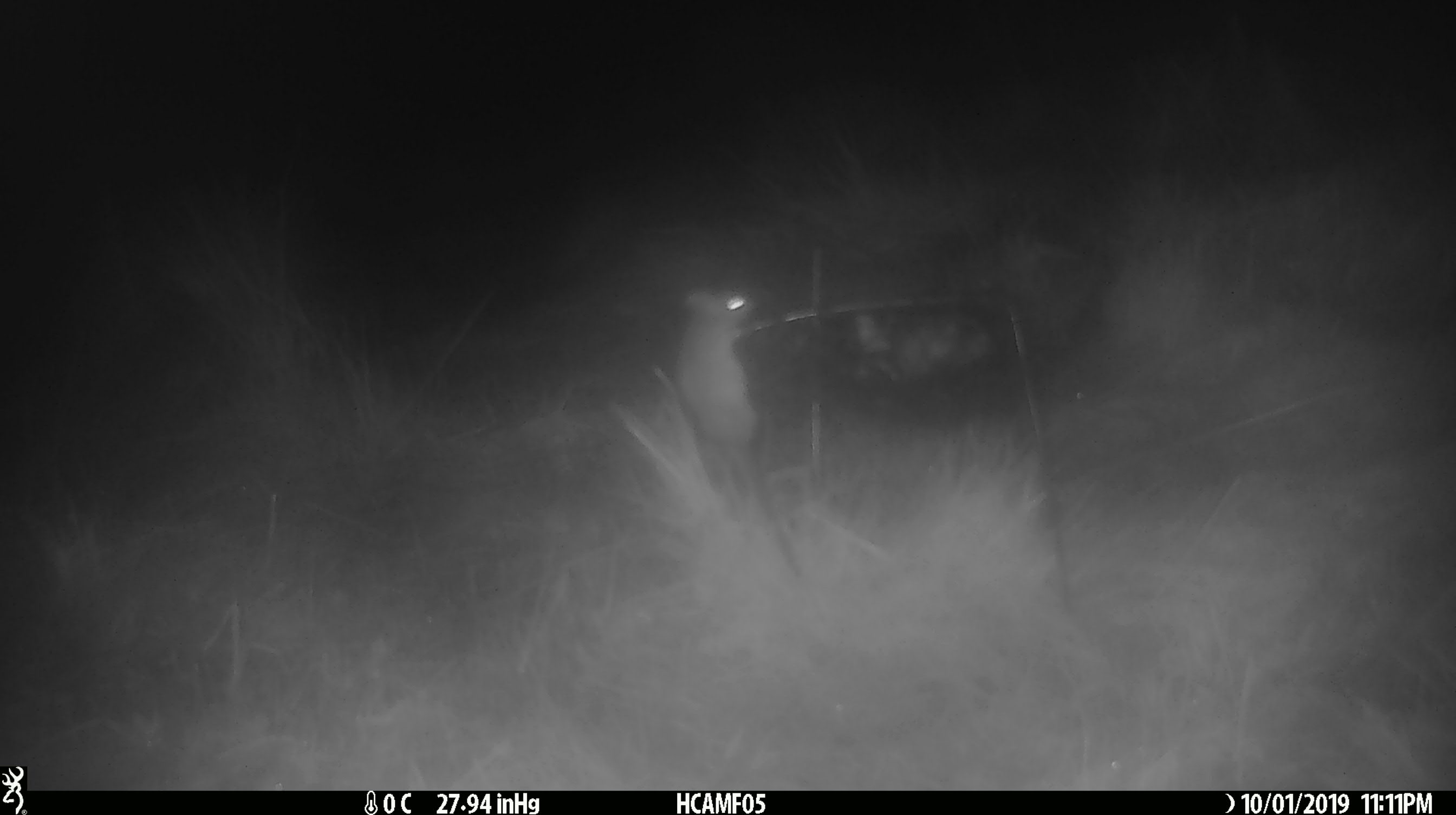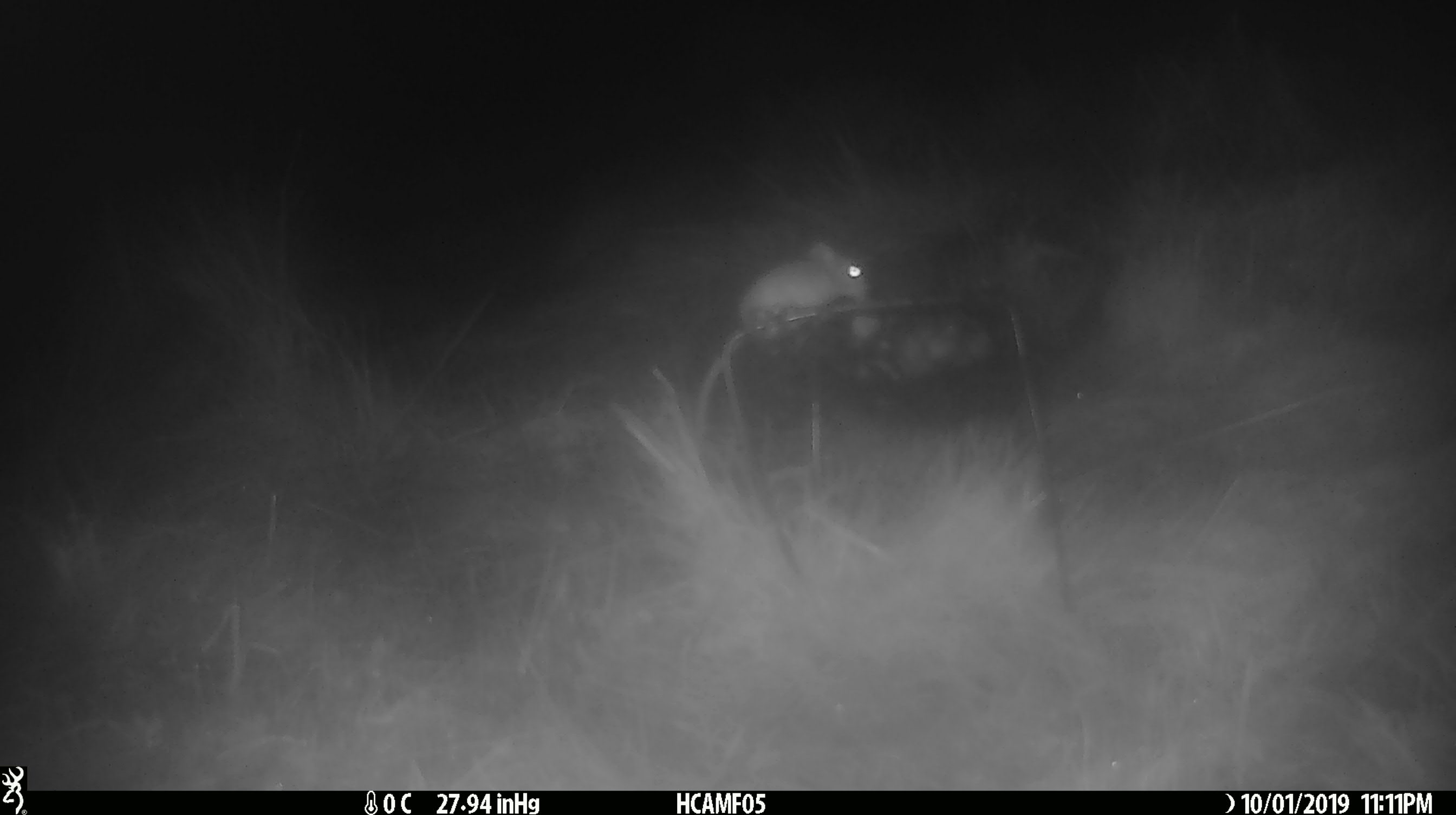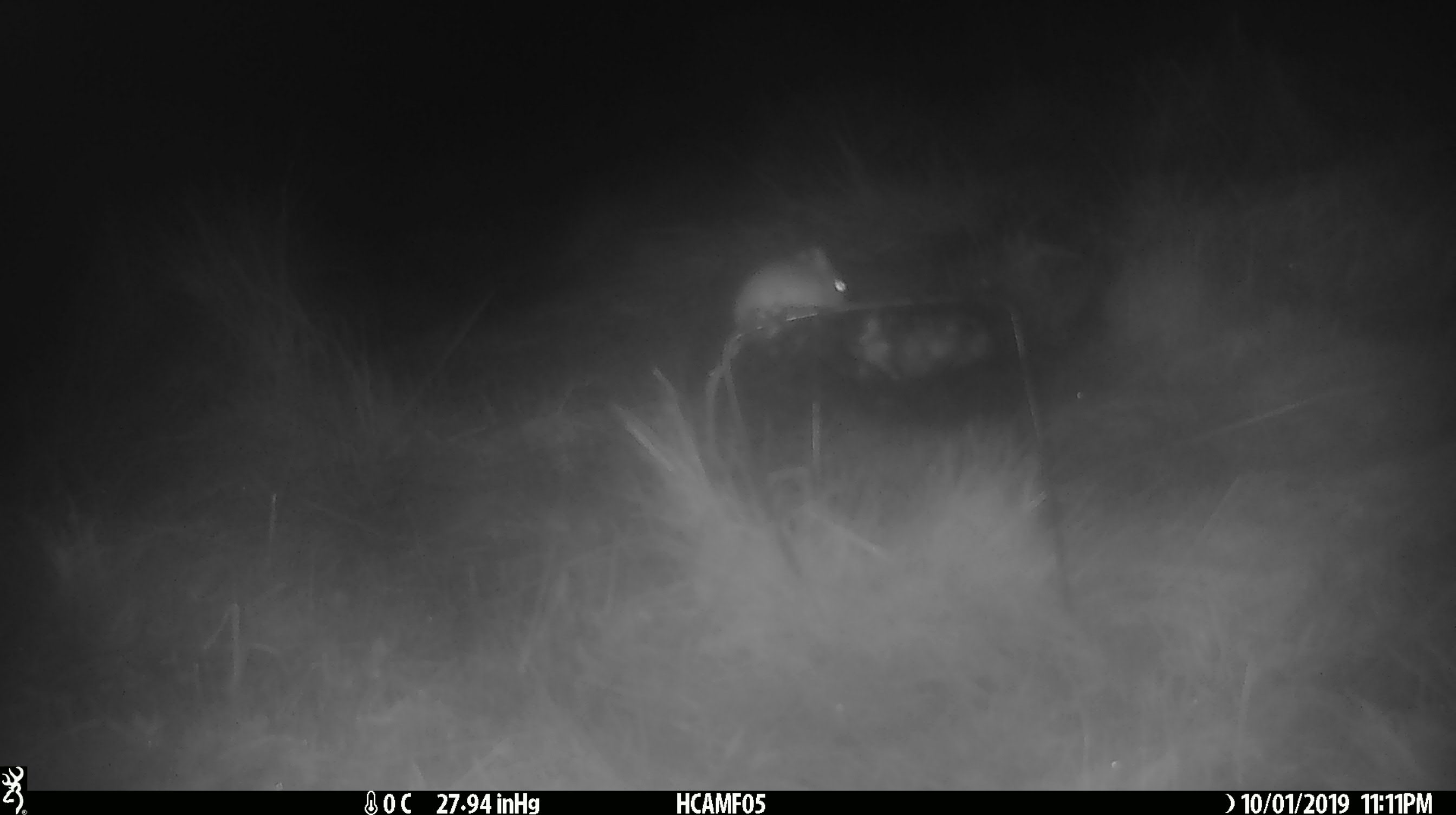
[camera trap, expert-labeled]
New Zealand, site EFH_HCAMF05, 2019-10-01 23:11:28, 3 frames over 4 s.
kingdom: Animalia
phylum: Chordata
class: Mammalia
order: Rodentia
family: Muridae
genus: Mus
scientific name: Mus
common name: mouse